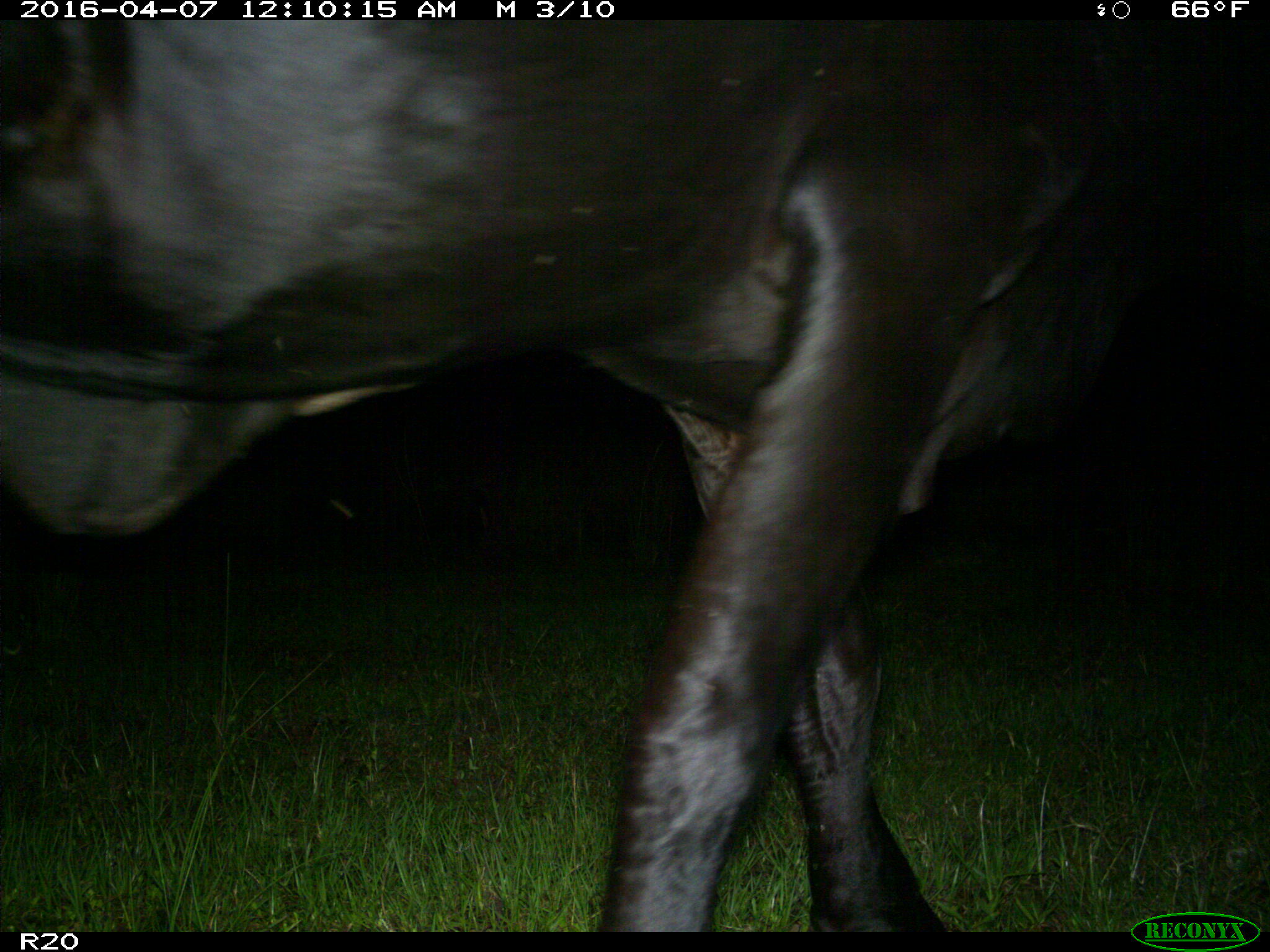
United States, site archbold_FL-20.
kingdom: Animalia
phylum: Chordata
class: Mammalia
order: Artiodactyla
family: Bovidae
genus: Bos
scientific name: Bos taurus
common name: domestic cow